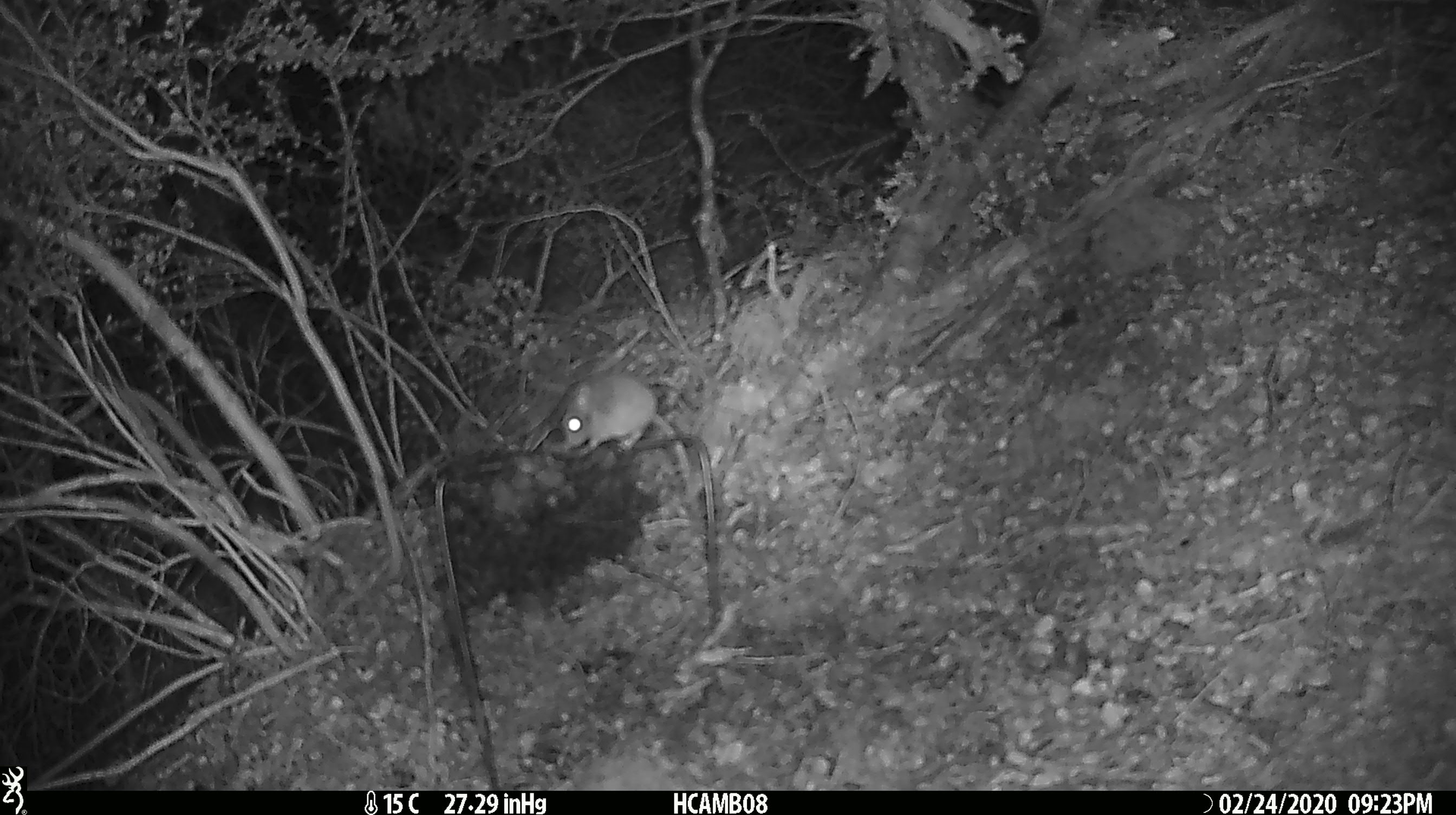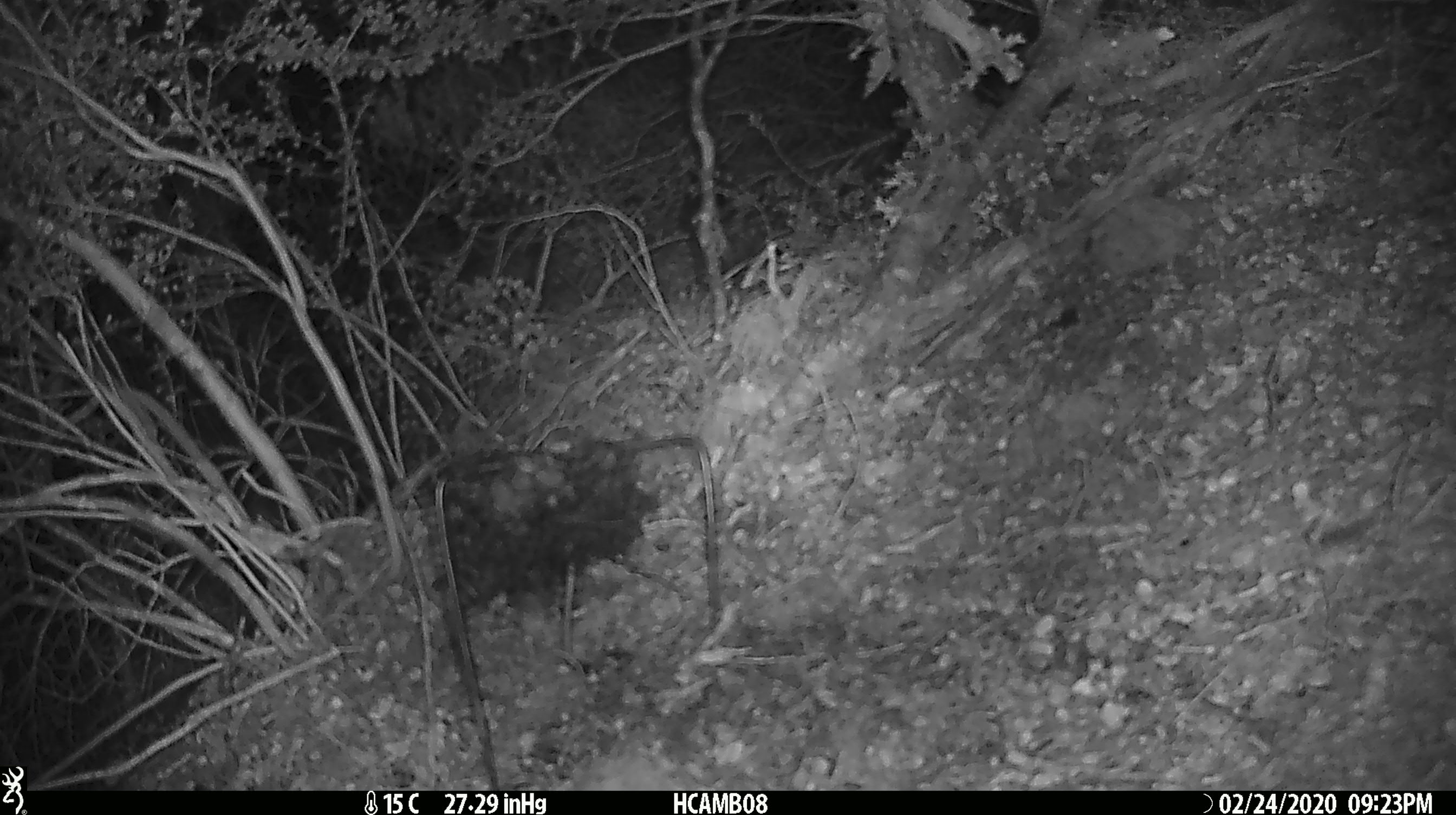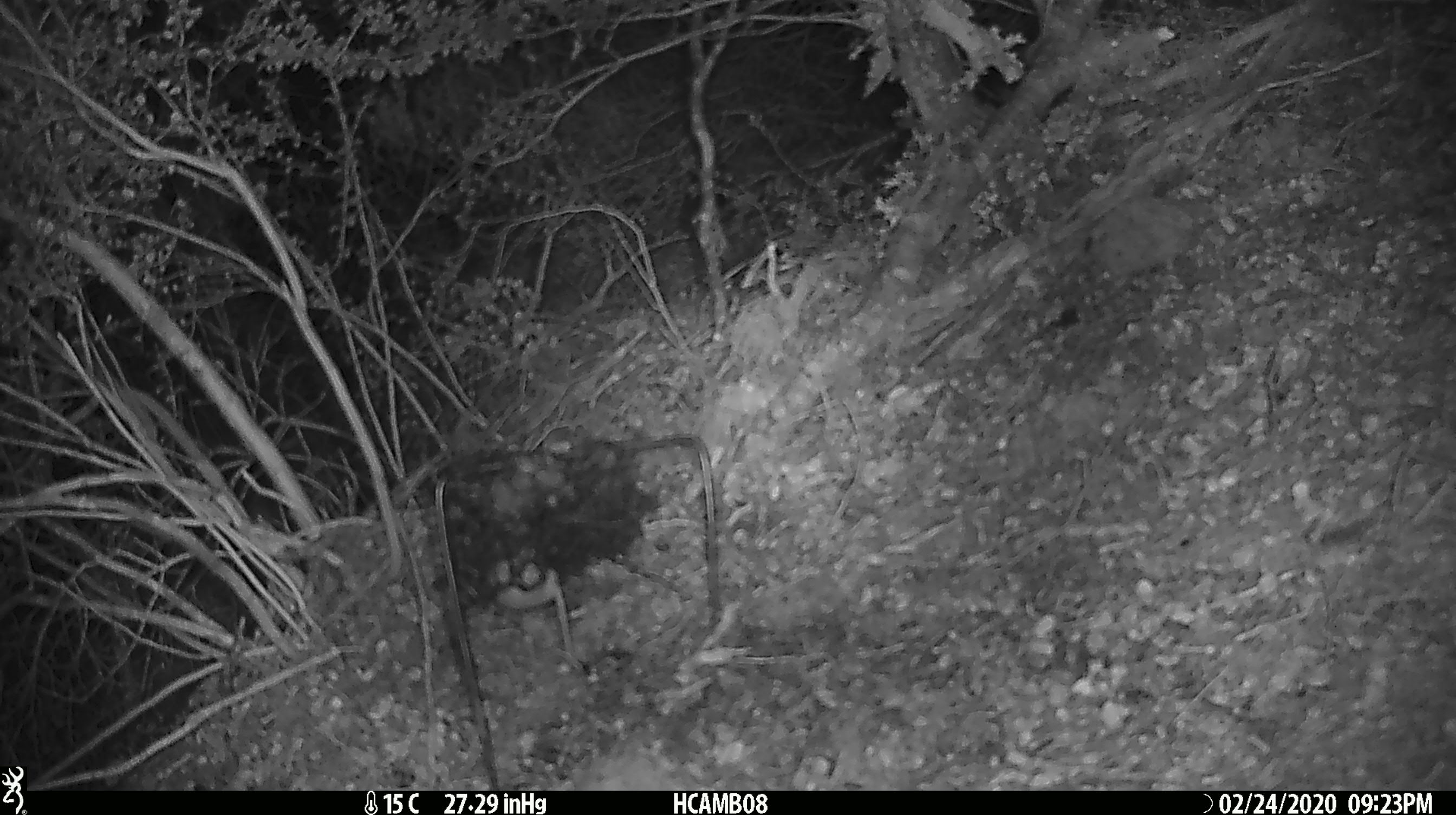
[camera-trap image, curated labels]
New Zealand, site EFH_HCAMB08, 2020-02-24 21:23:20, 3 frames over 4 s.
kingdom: Animalia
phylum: Chordata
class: Mammalia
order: Rodentia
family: Muridae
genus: Mus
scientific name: Mus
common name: mouse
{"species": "mouse (Mus)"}